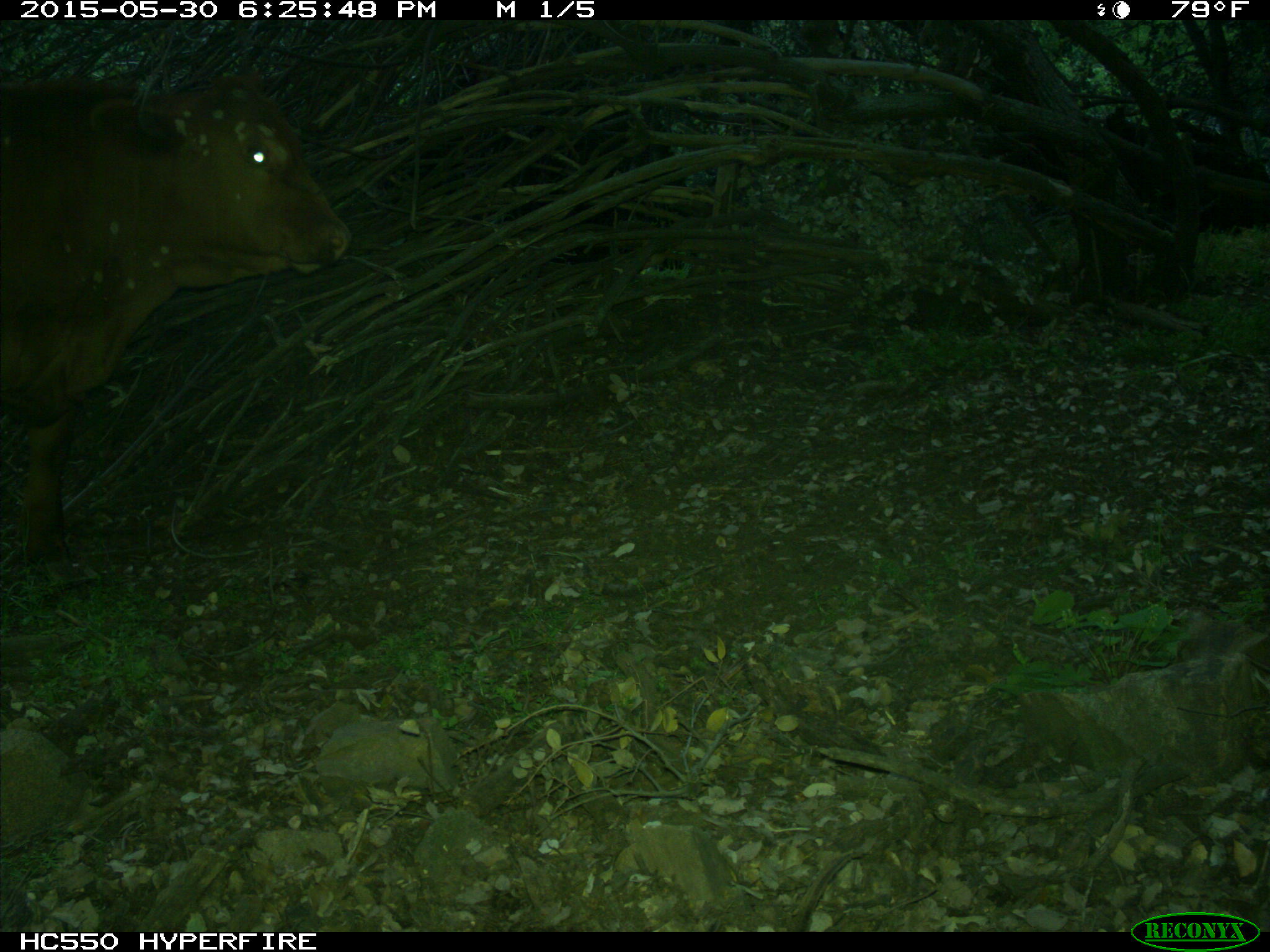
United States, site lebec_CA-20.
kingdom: Animalia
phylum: Chordata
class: Mammalia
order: Artiodactyla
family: Bovidae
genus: Bos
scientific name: Bos taurus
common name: domestic cow